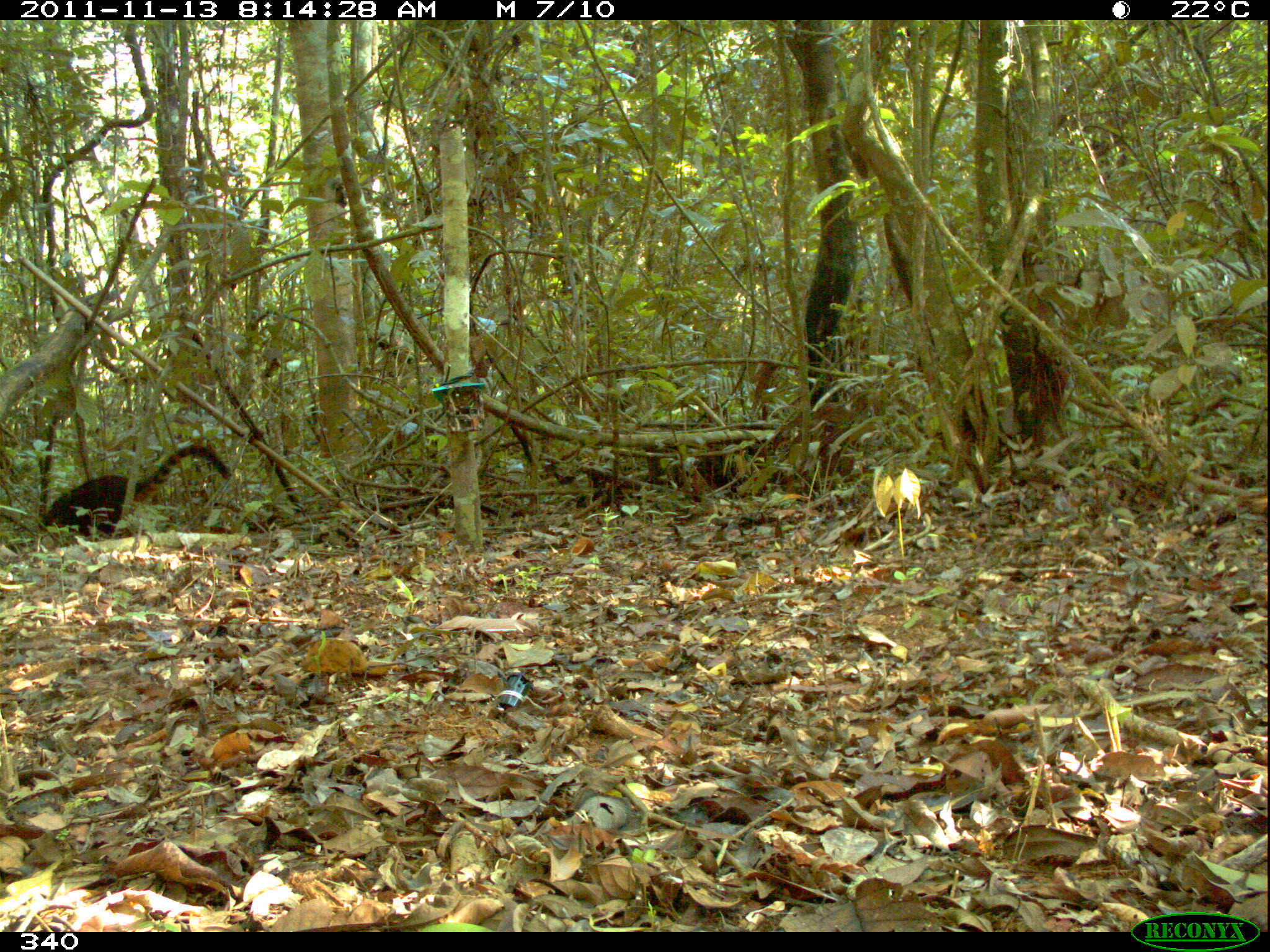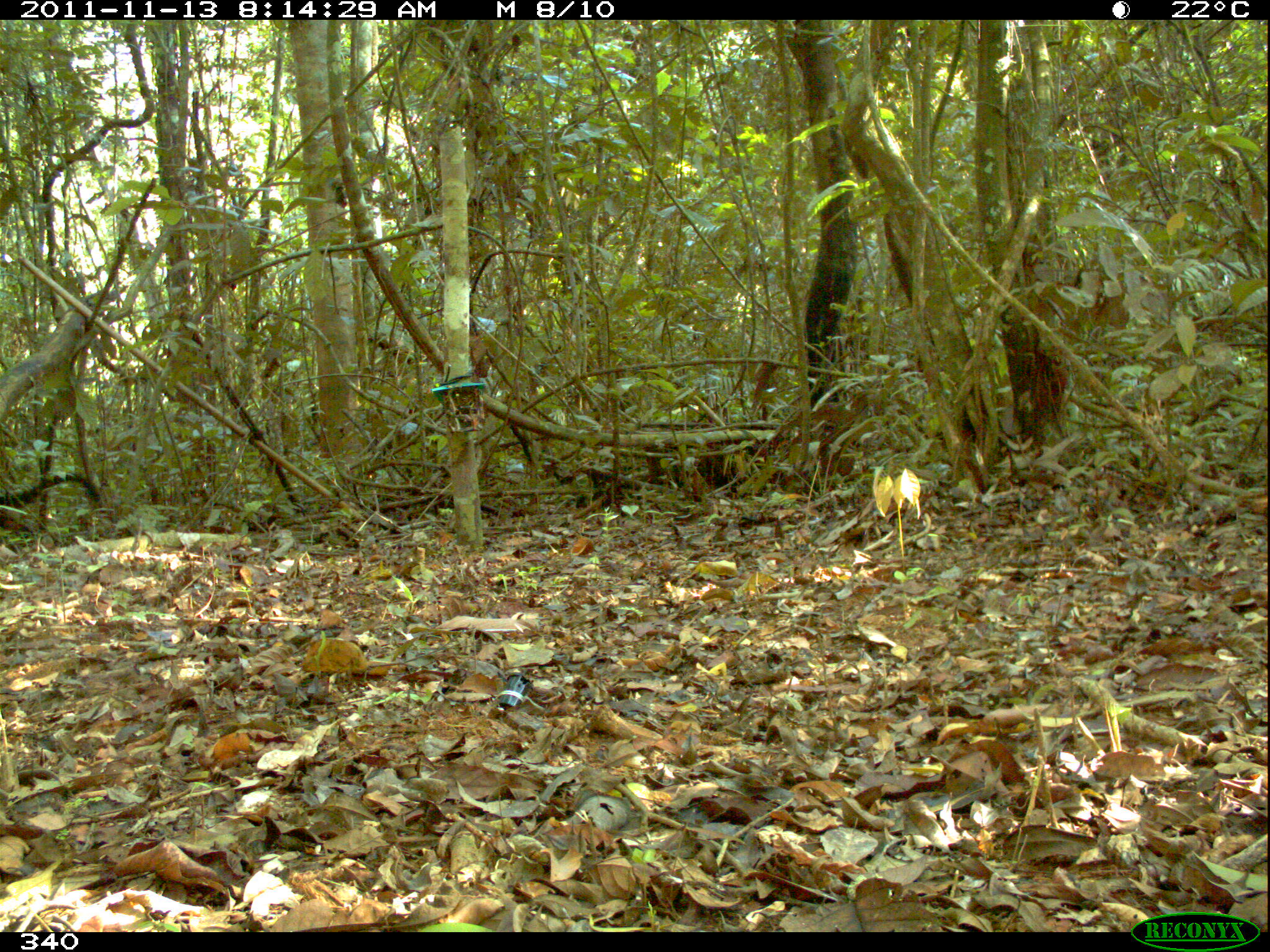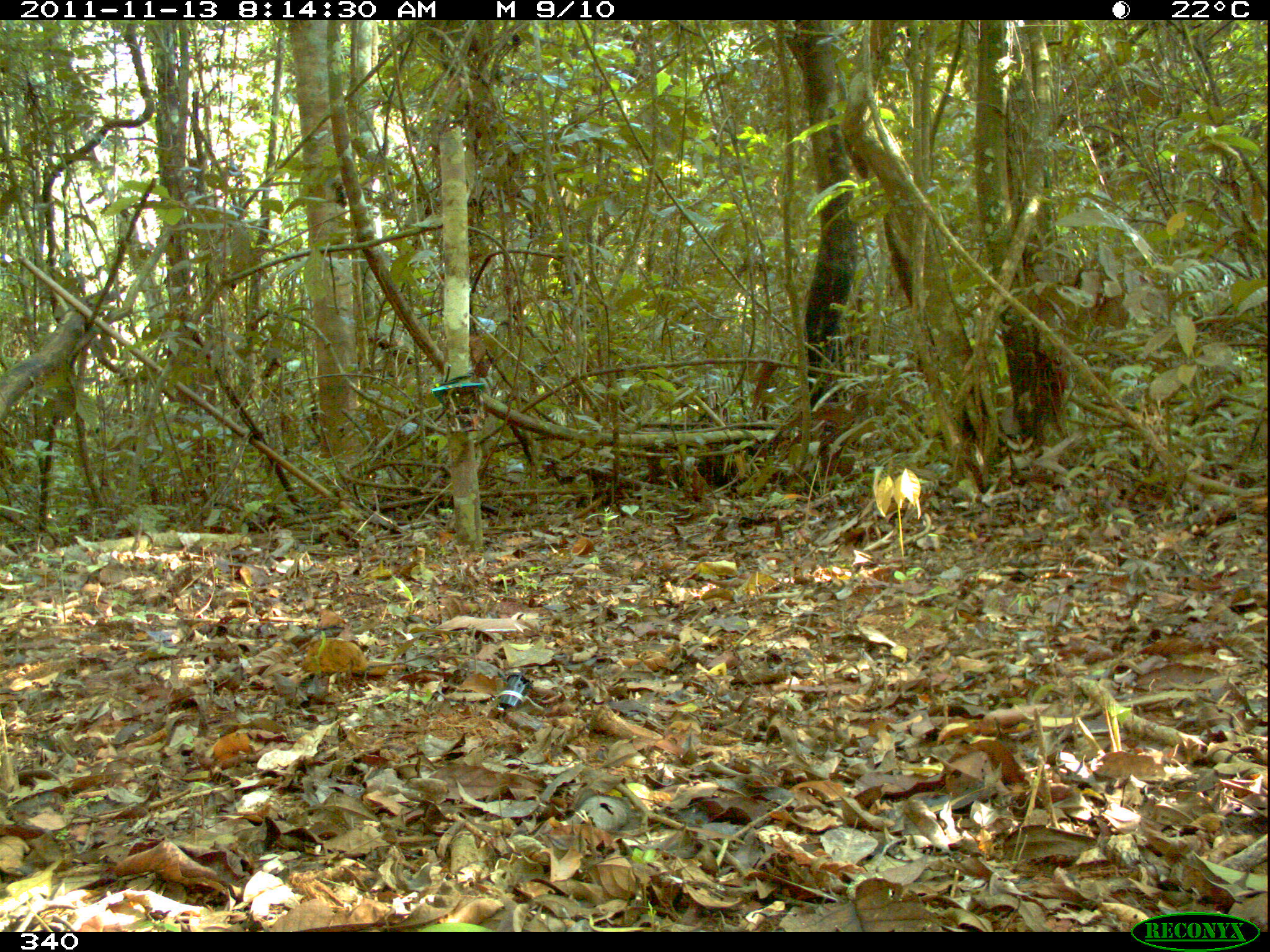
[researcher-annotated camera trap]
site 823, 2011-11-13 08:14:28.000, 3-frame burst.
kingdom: Animalia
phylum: Chordata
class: Mammalia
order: Carnivora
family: Procyonidae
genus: Nasua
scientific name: Nasua nasua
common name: south american coati